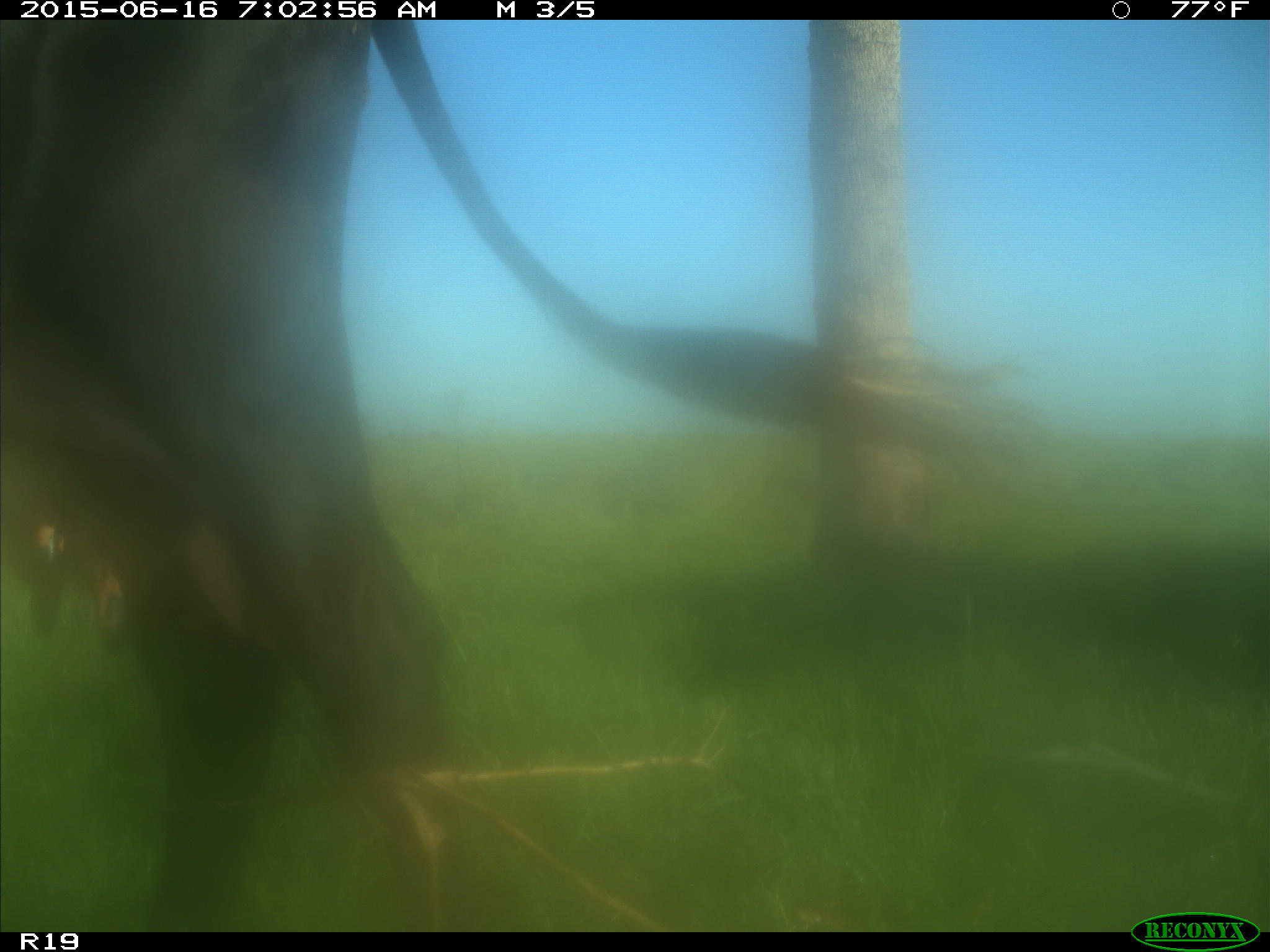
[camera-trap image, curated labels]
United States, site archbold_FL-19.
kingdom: Animalia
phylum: Chordata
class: Mammalia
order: Artiodactyla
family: Bovidae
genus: Bos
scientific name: Bos taurus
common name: domestic cow